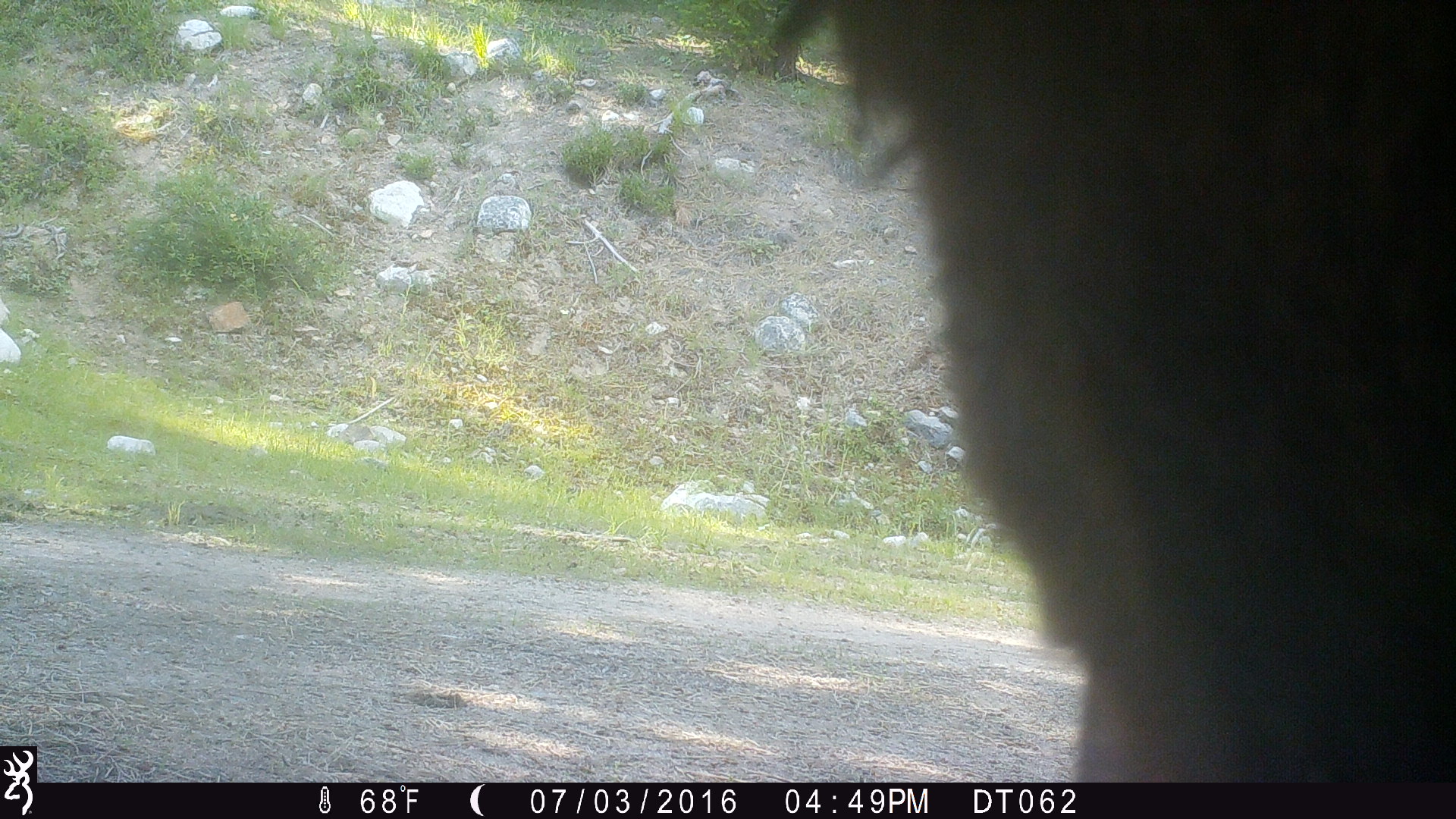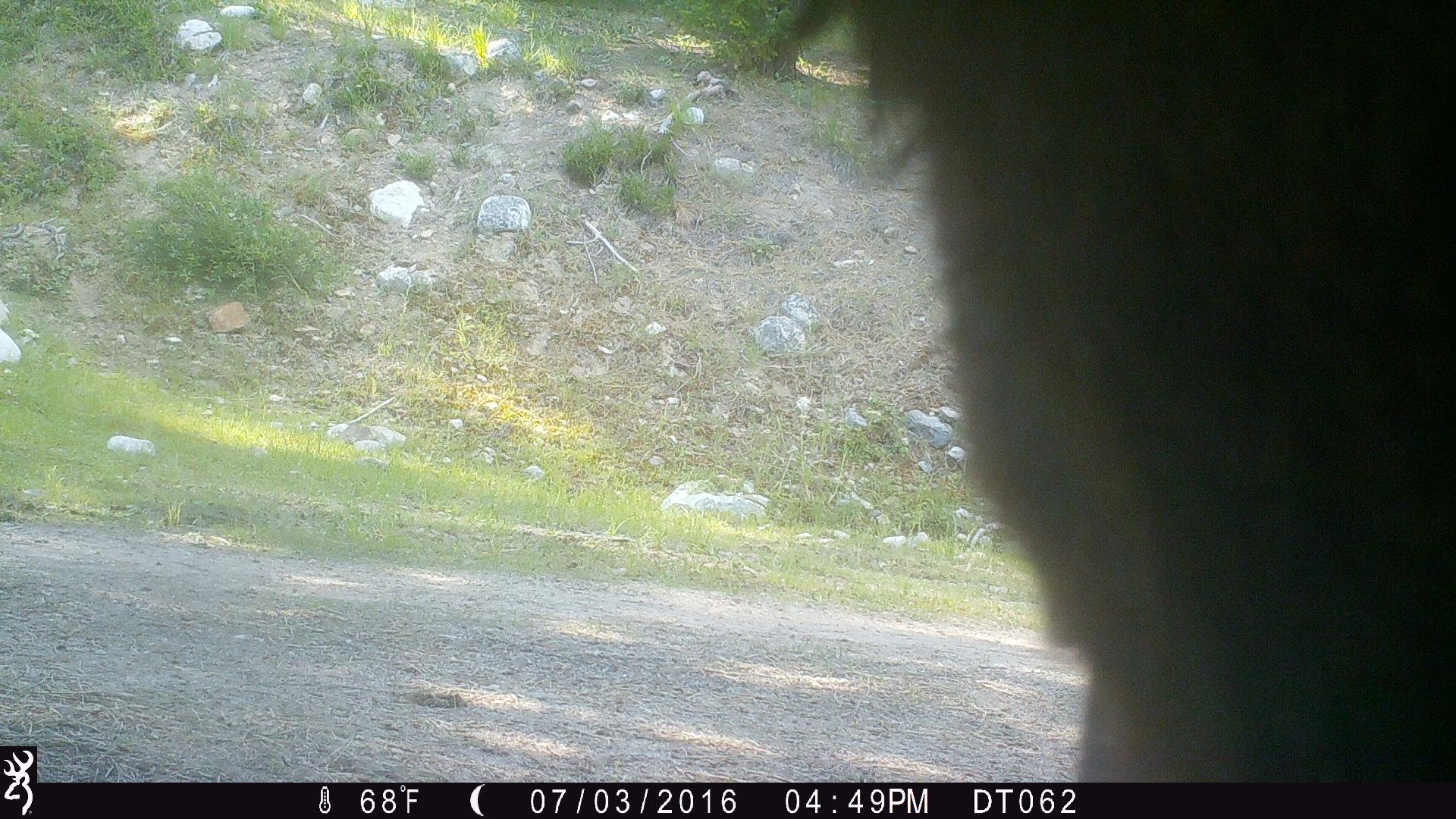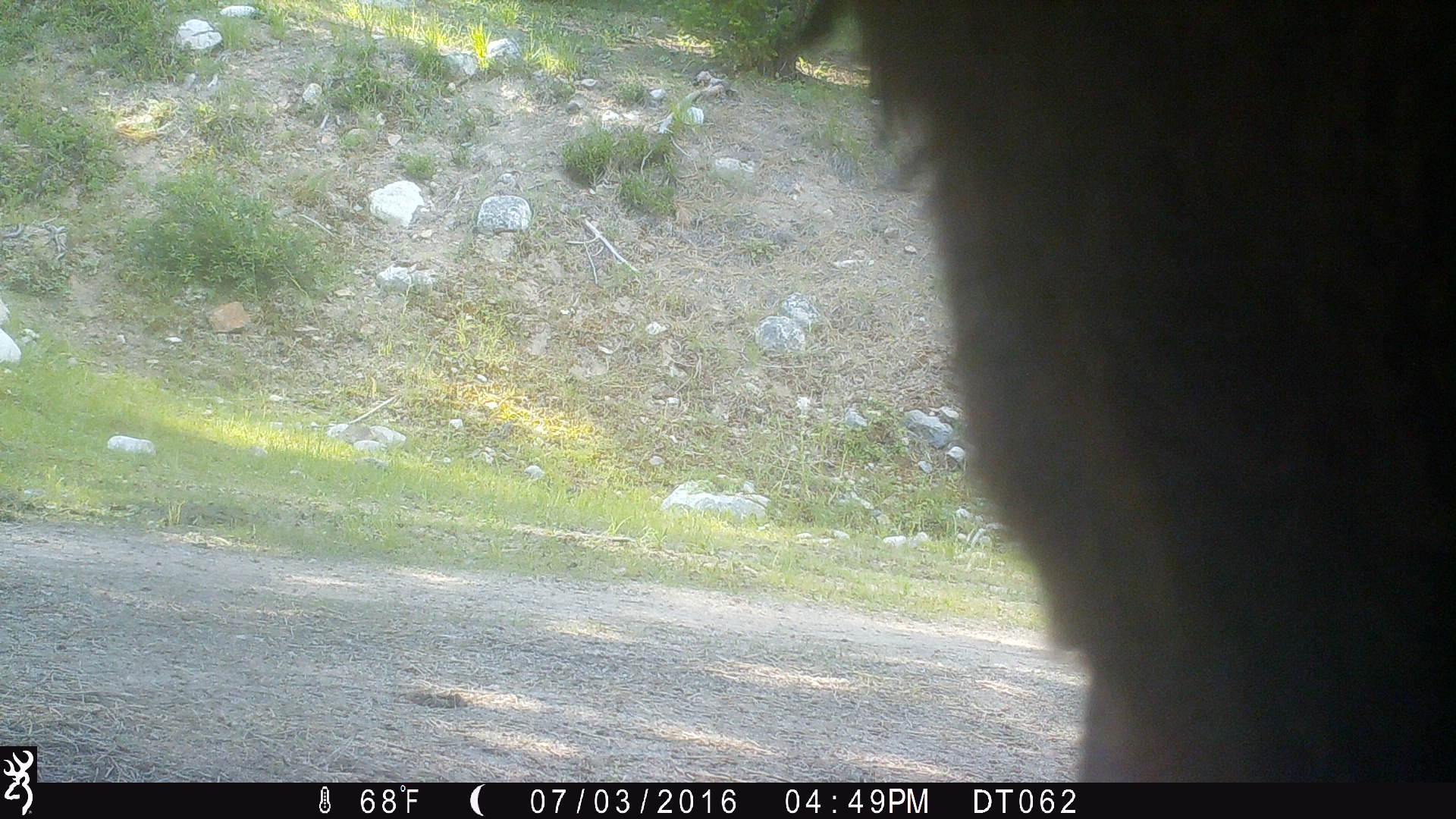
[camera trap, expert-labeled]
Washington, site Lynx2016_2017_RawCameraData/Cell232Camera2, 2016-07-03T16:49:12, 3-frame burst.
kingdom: Animalia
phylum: Chordata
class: Mammalia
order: Artiodactyla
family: Bovidae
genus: Bos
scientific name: Bos taurus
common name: domestic cattle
Domestic cattle (Bos taurus). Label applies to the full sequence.